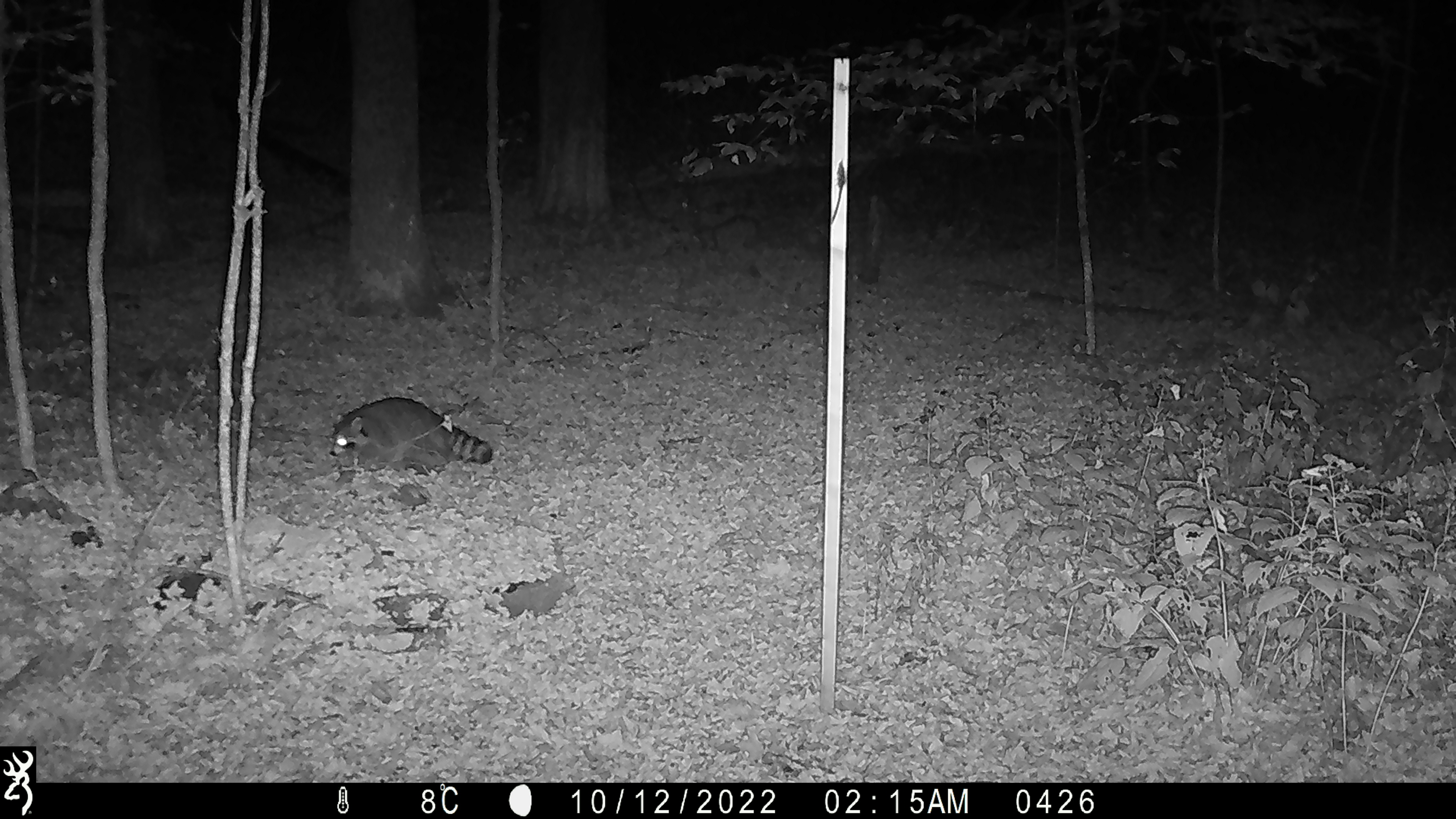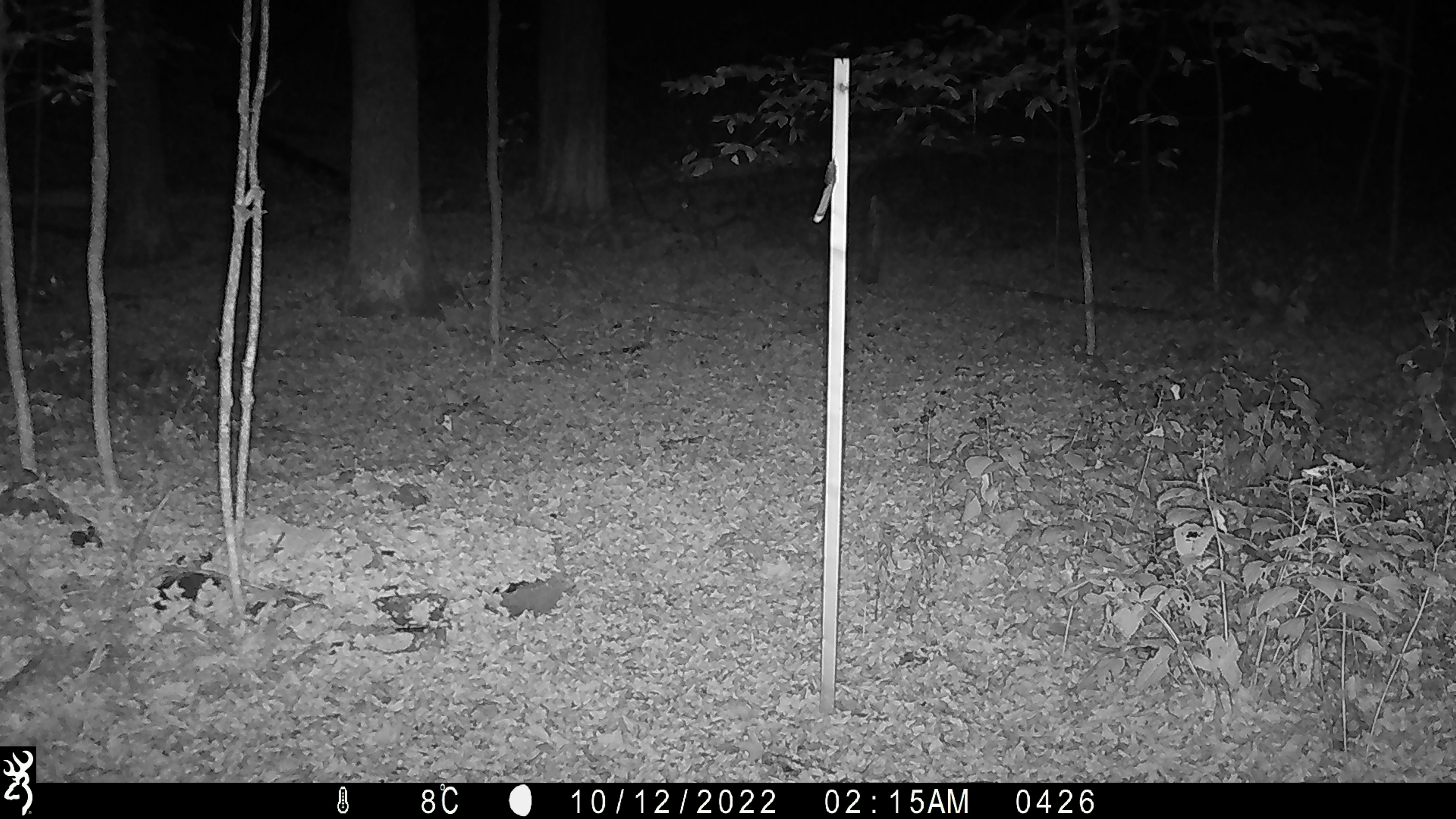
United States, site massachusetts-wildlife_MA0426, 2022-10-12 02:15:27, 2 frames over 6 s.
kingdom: Animalia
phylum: Chordata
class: Mammalia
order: Carnivora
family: Procyonidae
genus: Procyon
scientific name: Procyon lotor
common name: raccoon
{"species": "raccoon (Procyon lotor)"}